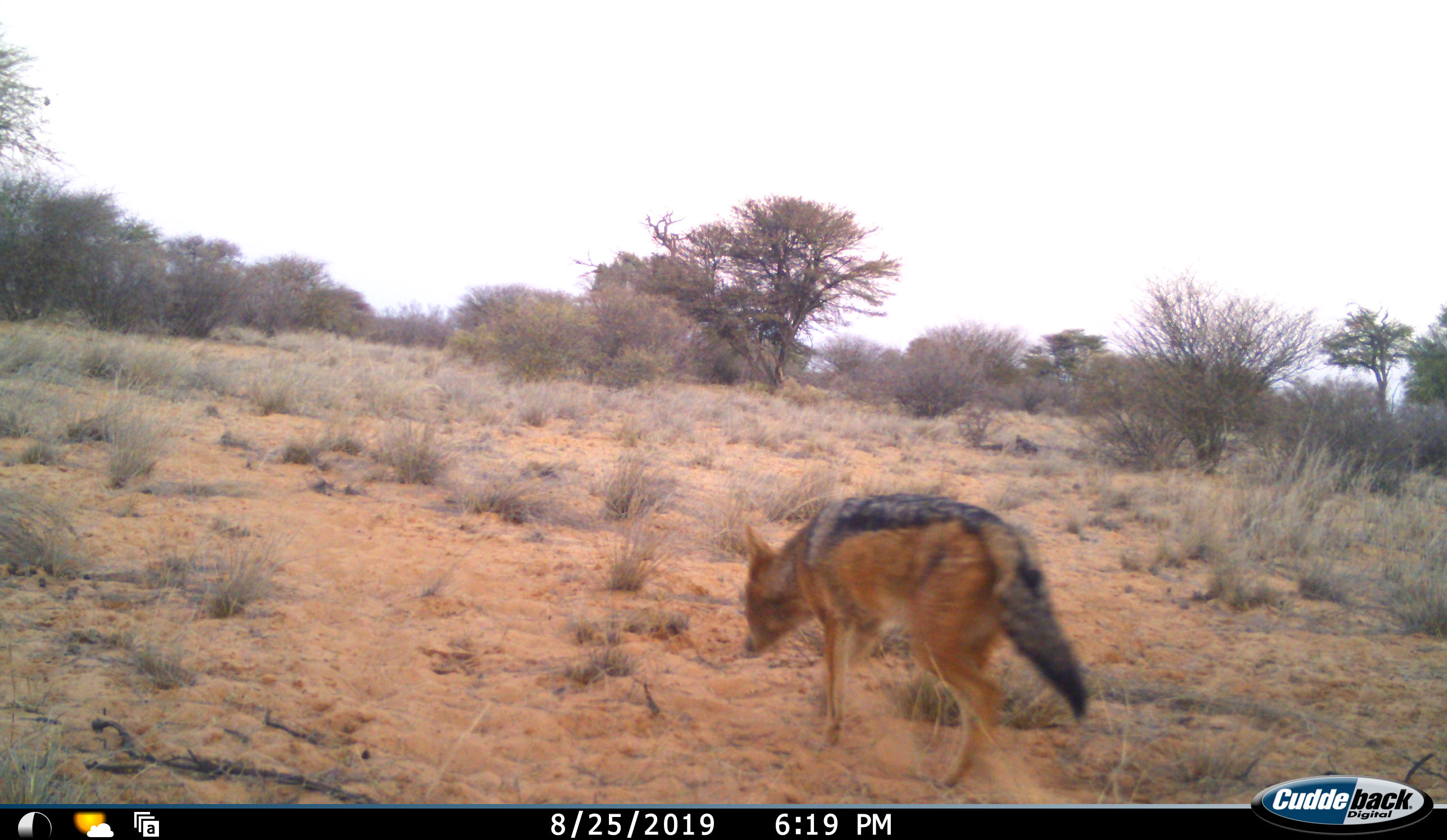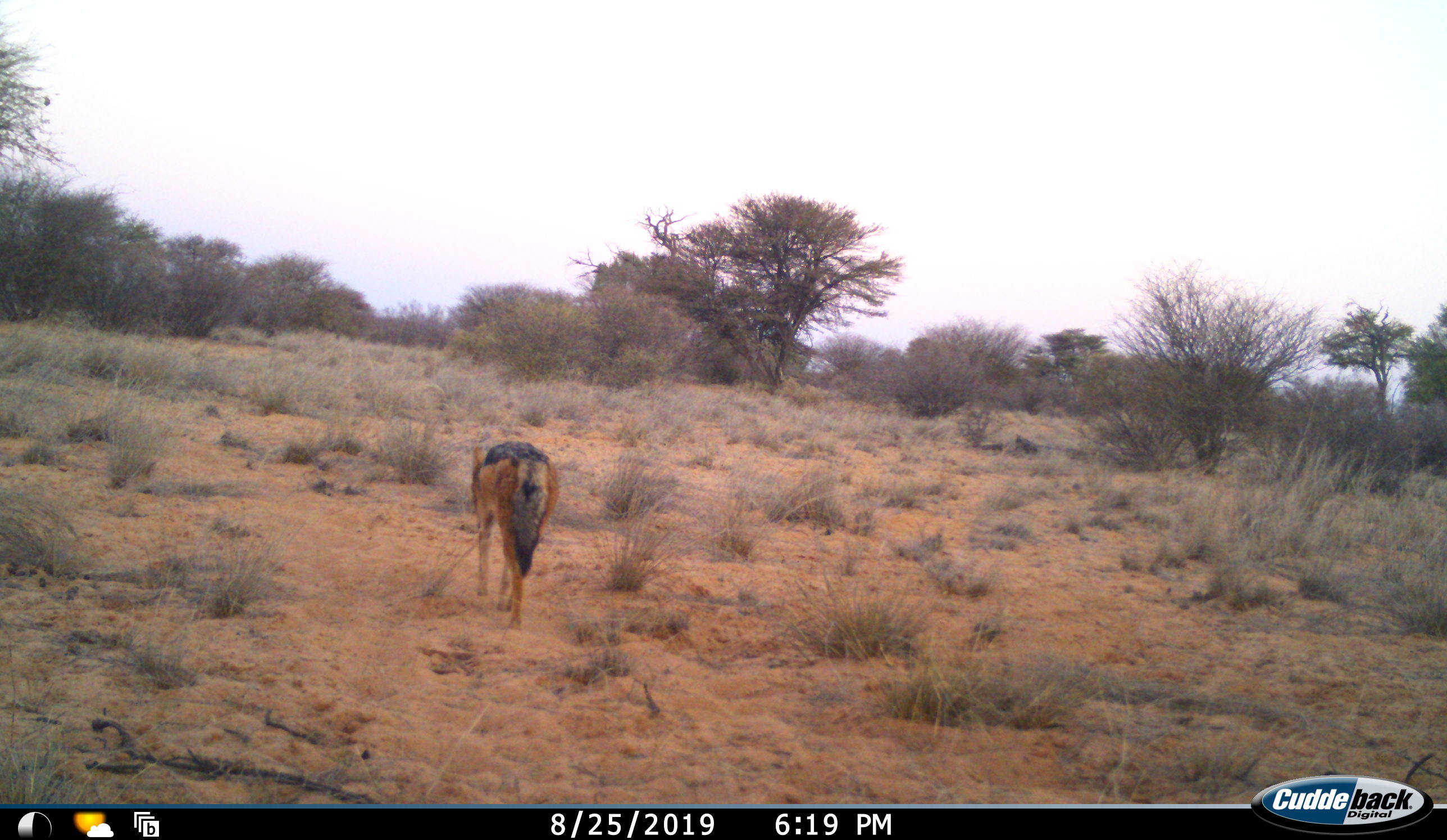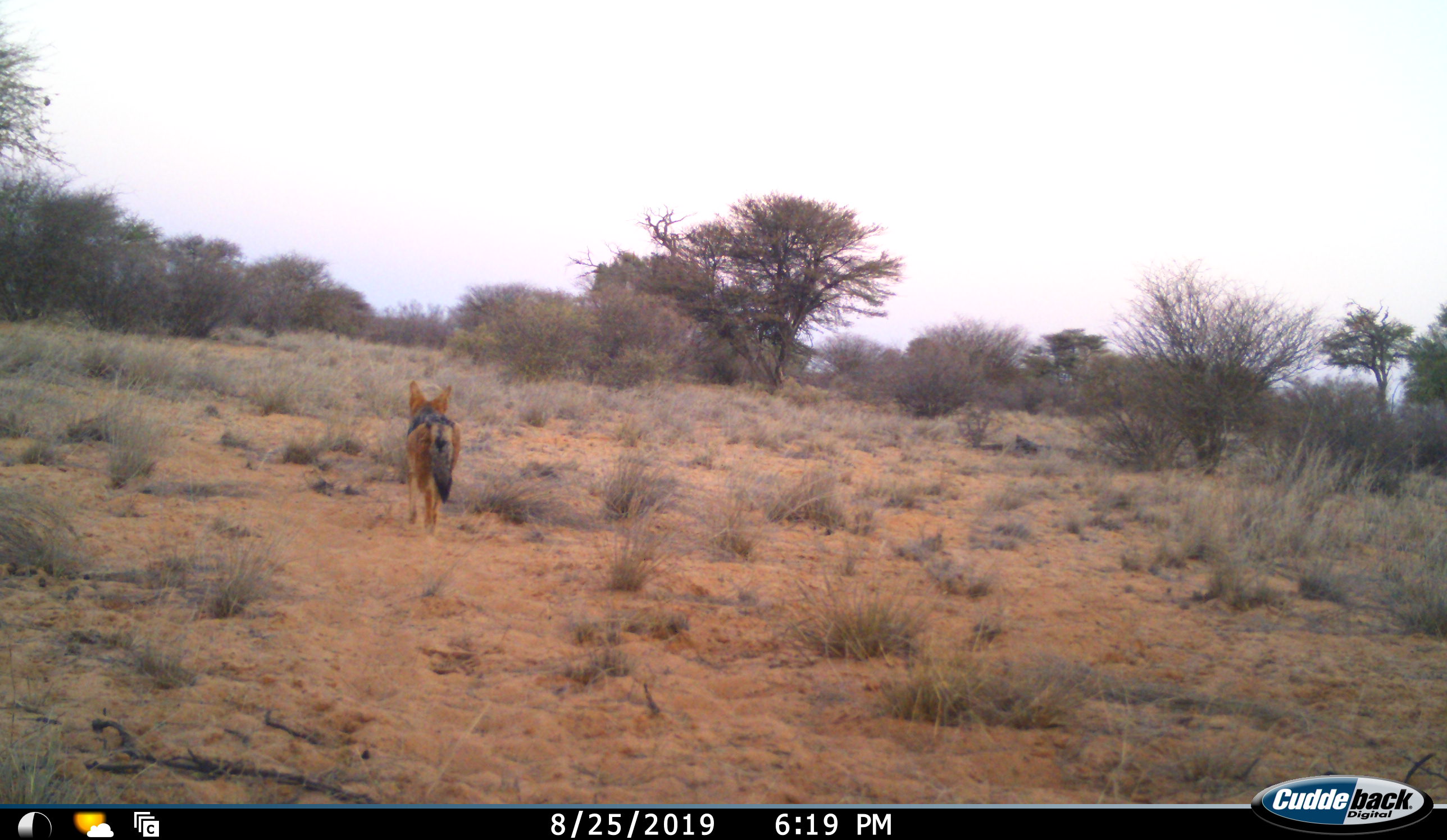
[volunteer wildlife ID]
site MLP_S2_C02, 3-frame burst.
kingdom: Animalia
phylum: Chordata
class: Mammalia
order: Carnivora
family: Canidae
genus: Lupulella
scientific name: Lupulella mesomelas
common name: black-backed jackal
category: jackalblackbacked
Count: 1.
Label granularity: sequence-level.